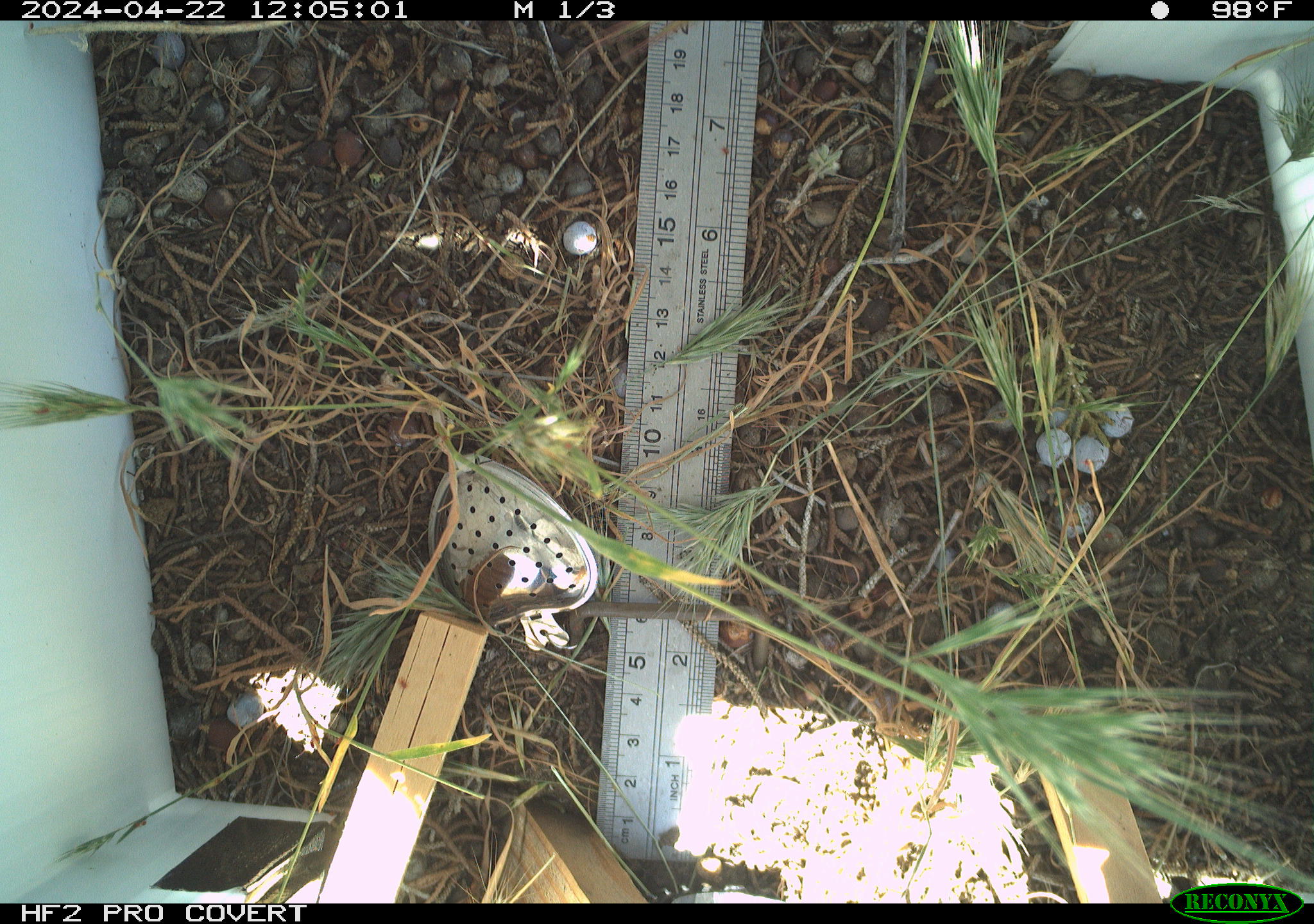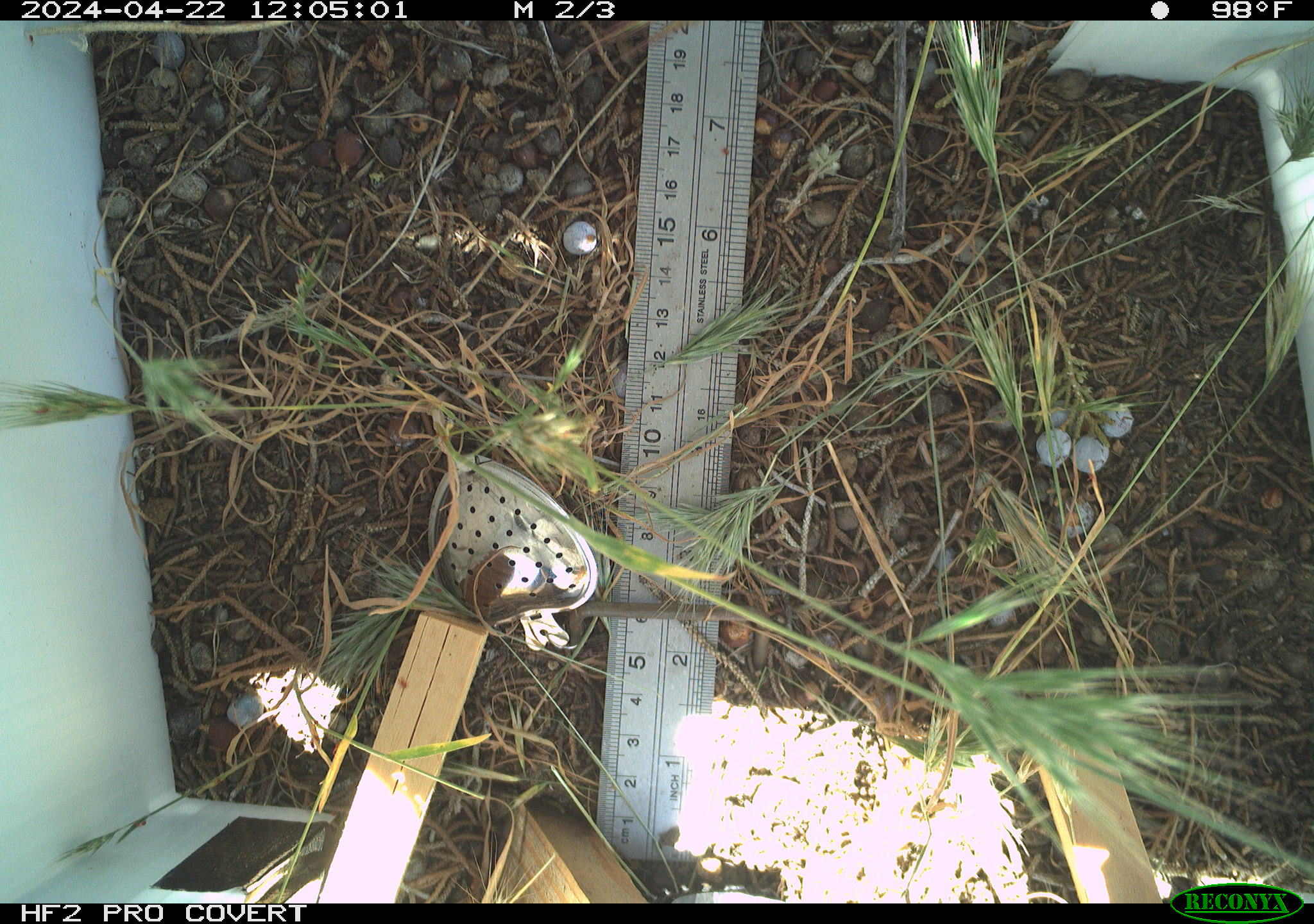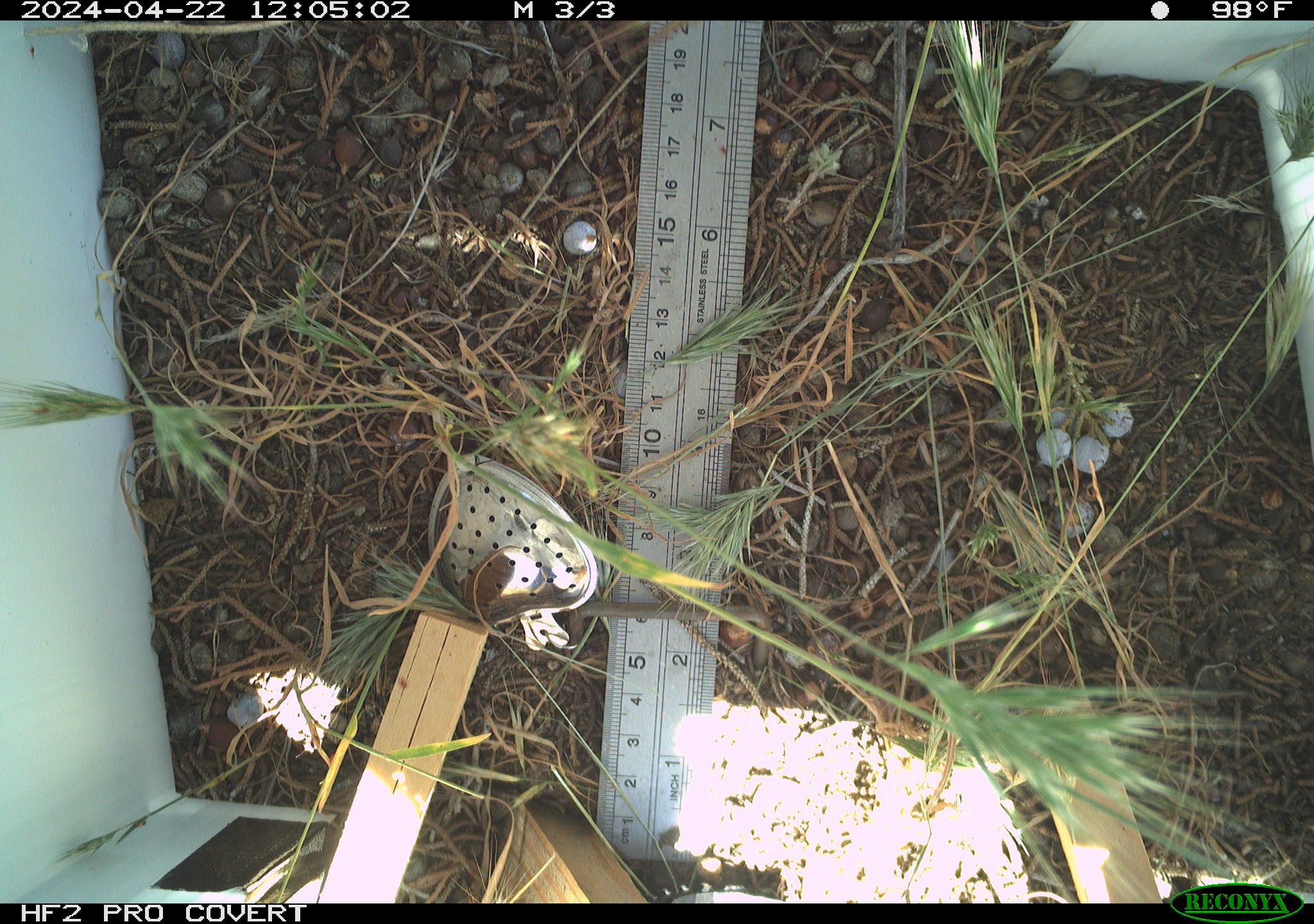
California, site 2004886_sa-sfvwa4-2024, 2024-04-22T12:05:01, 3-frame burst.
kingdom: Animalia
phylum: Arthropoda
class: Insecta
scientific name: Insecta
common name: insect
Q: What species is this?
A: Insect (Insecta).